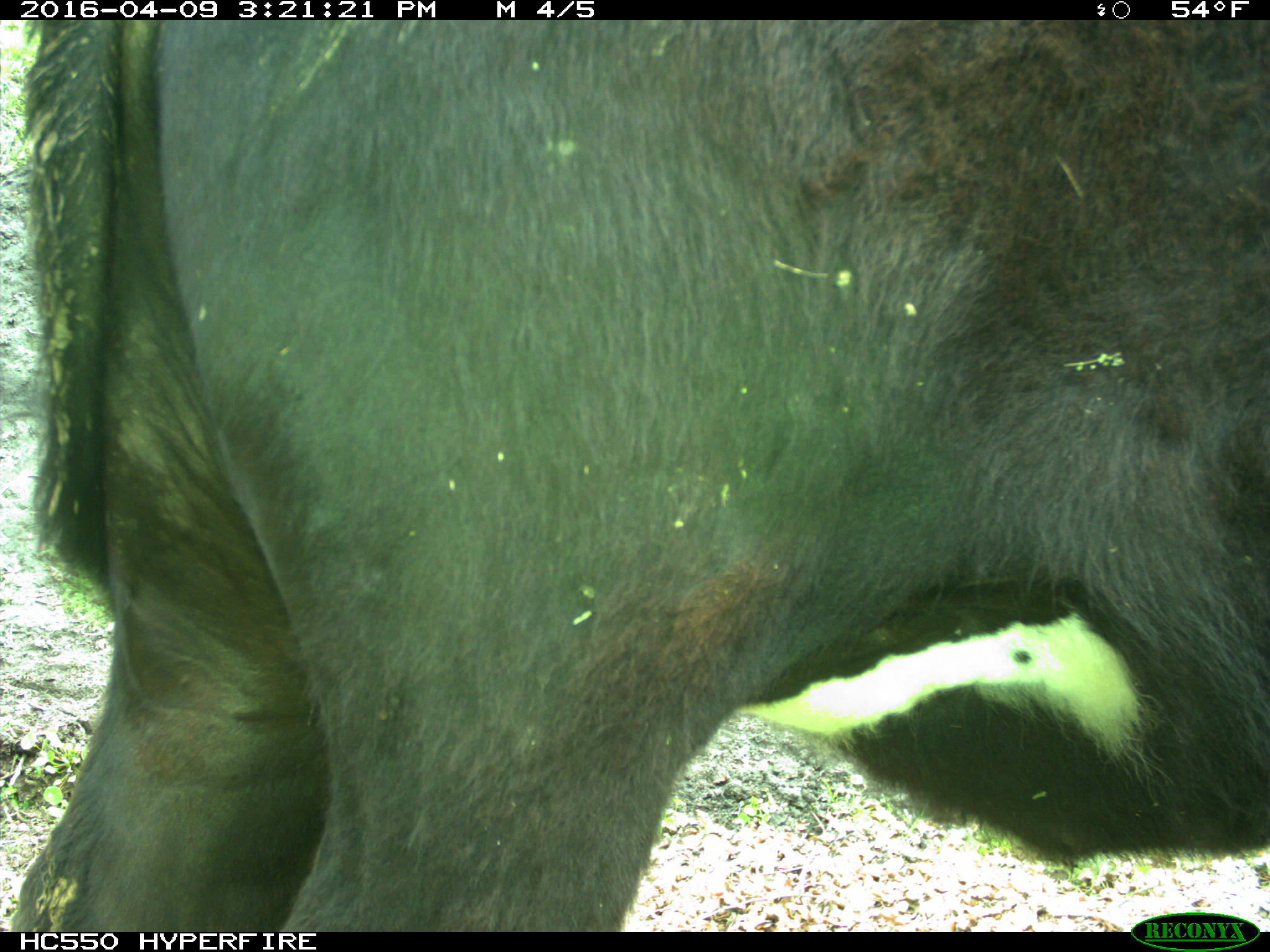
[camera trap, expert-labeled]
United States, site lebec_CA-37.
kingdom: Animalia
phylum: Chordata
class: Mammalia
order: Artiodactyla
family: Bovidae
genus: Bos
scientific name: Bos taurus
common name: domestic cow